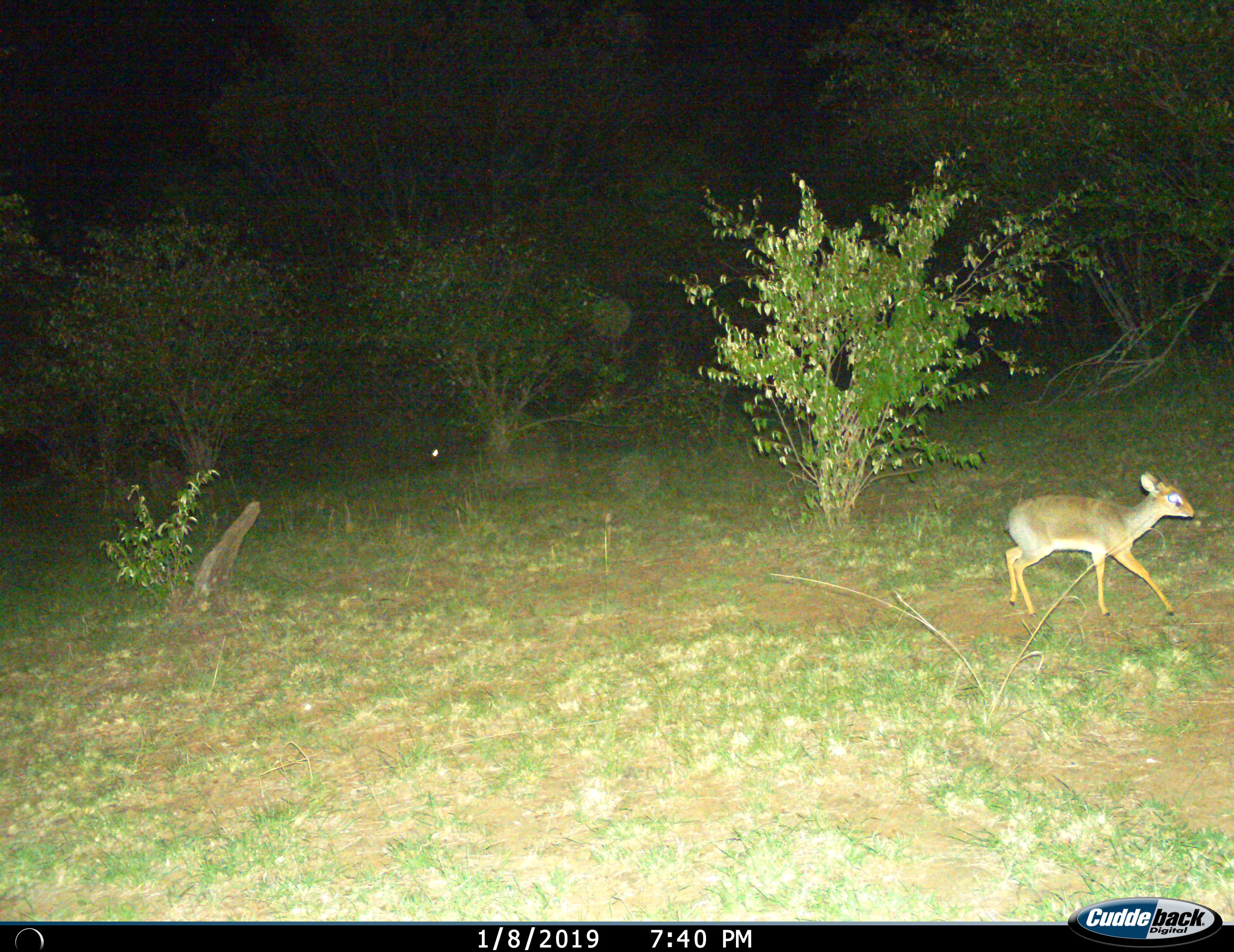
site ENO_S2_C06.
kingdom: Animalia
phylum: Chordata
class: Mammalia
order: Artiodactyla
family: Bovidae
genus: Madoqua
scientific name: Madoqua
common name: dik-dik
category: dikdik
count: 1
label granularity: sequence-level